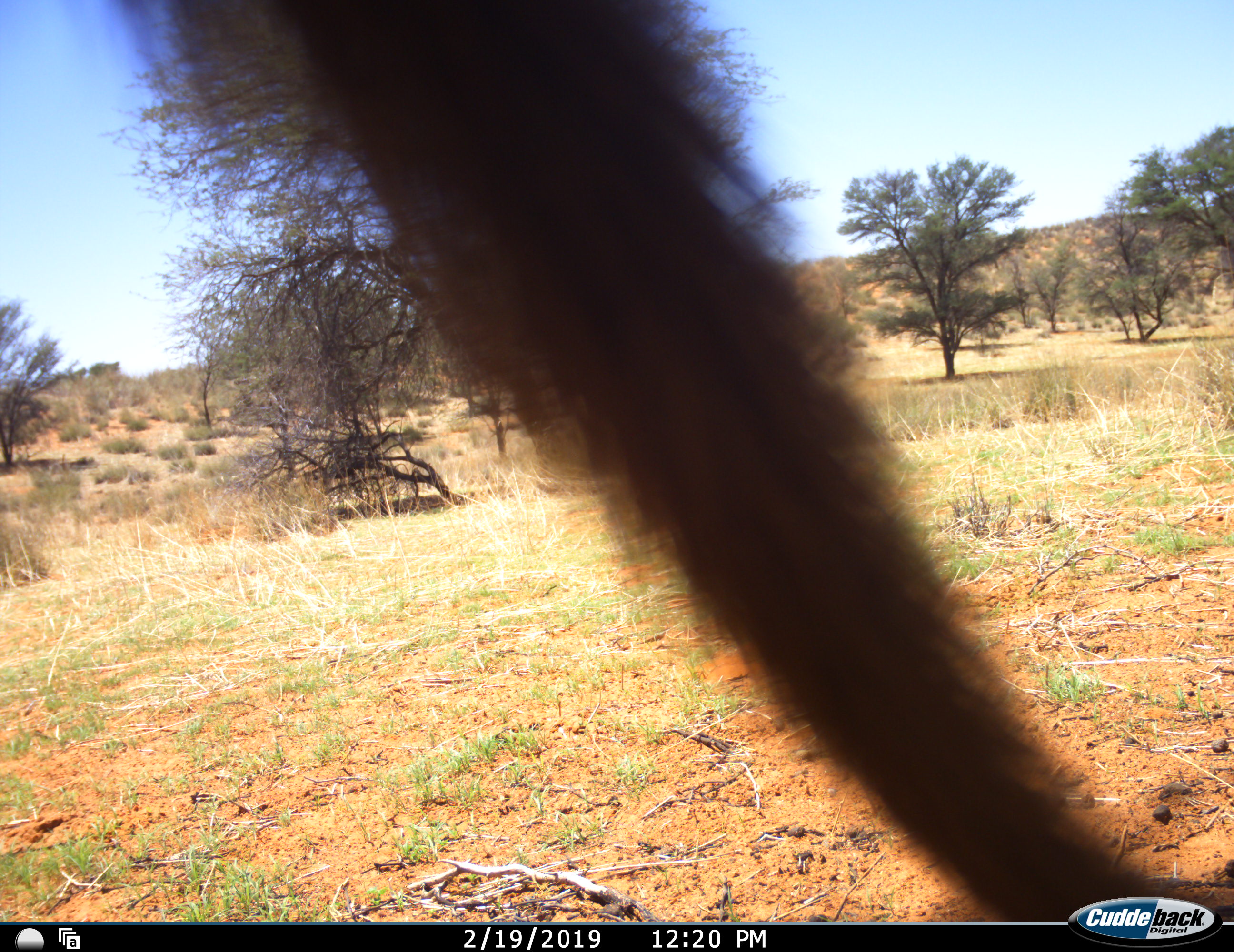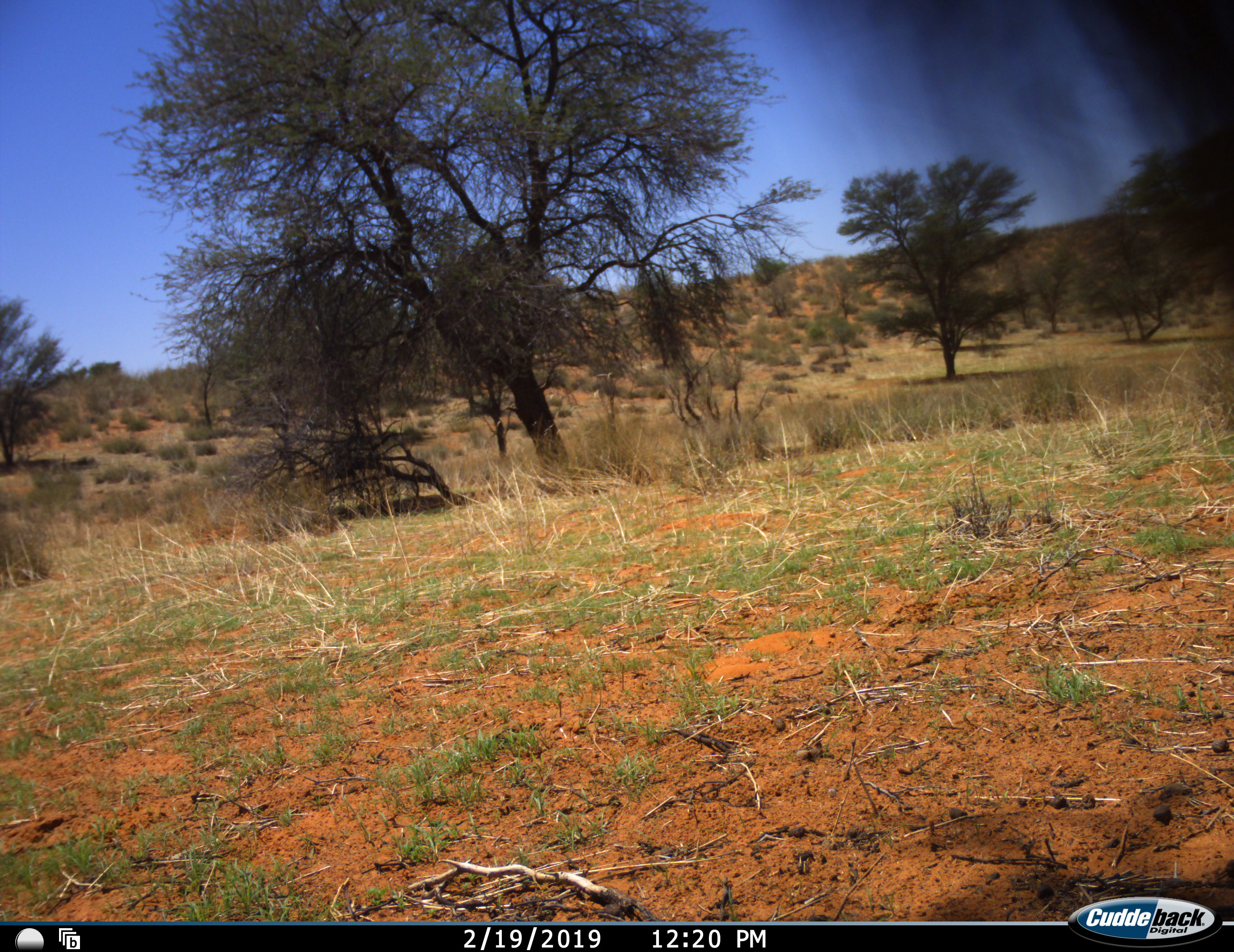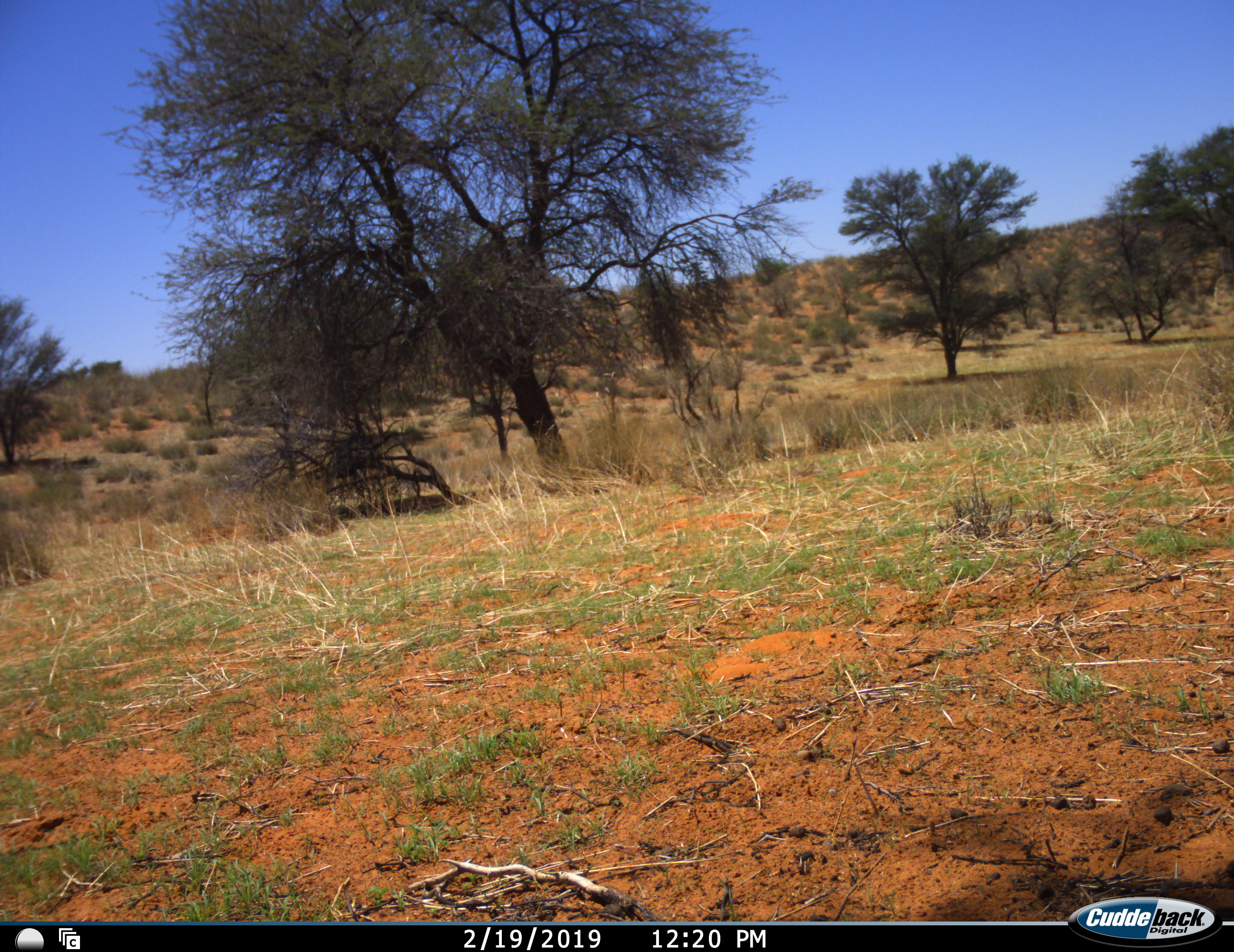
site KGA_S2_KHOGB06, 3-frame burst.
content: unidentified animal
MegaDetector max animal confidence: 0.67